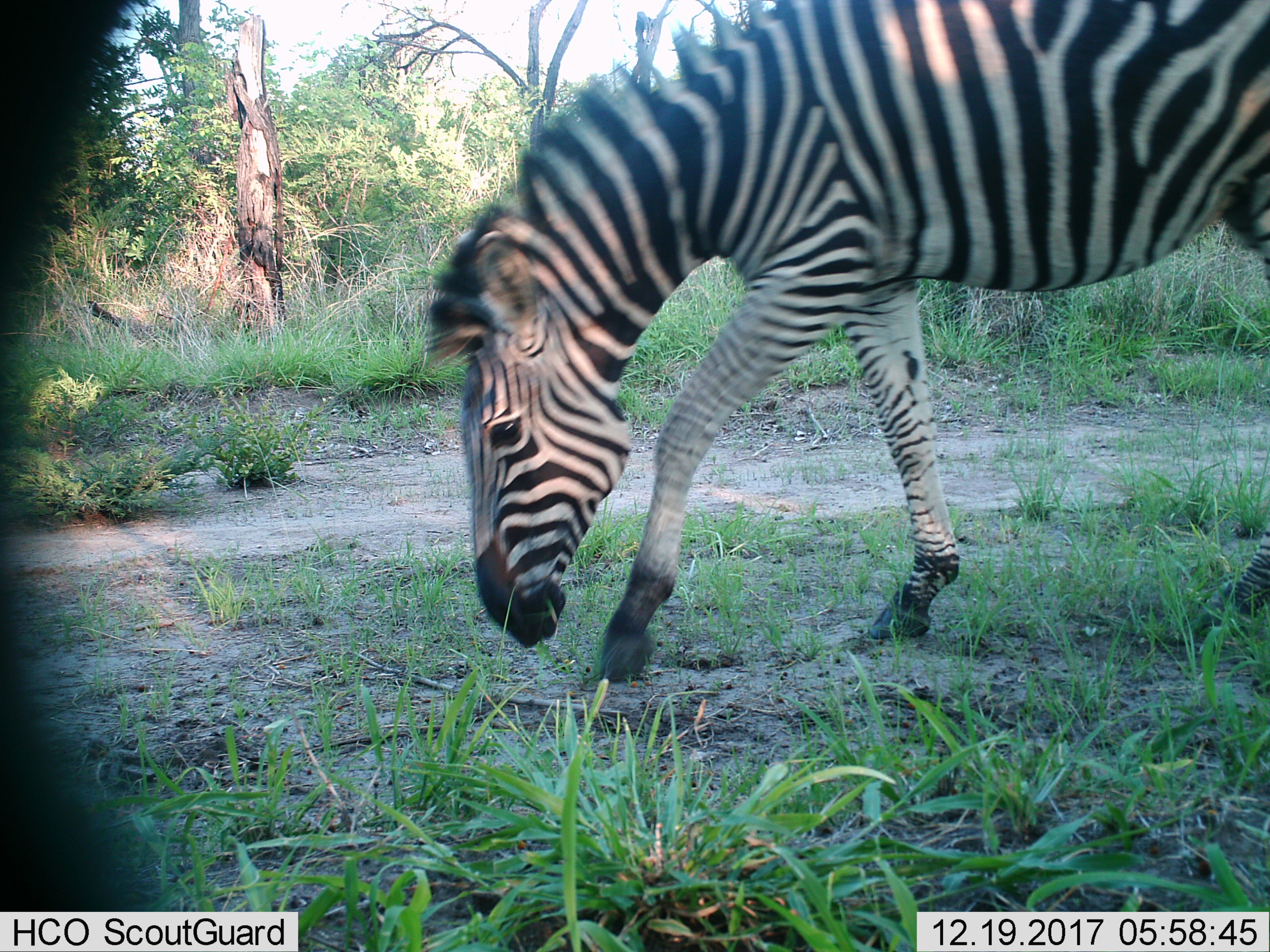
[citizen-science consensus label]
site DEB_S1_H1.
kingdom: Animalia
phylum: Chordata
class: Mammalia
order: Perissodactyla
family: Equidae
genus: Equus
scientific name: Equus quagga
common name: plains zebra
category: zebraplains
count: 1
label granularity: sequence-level